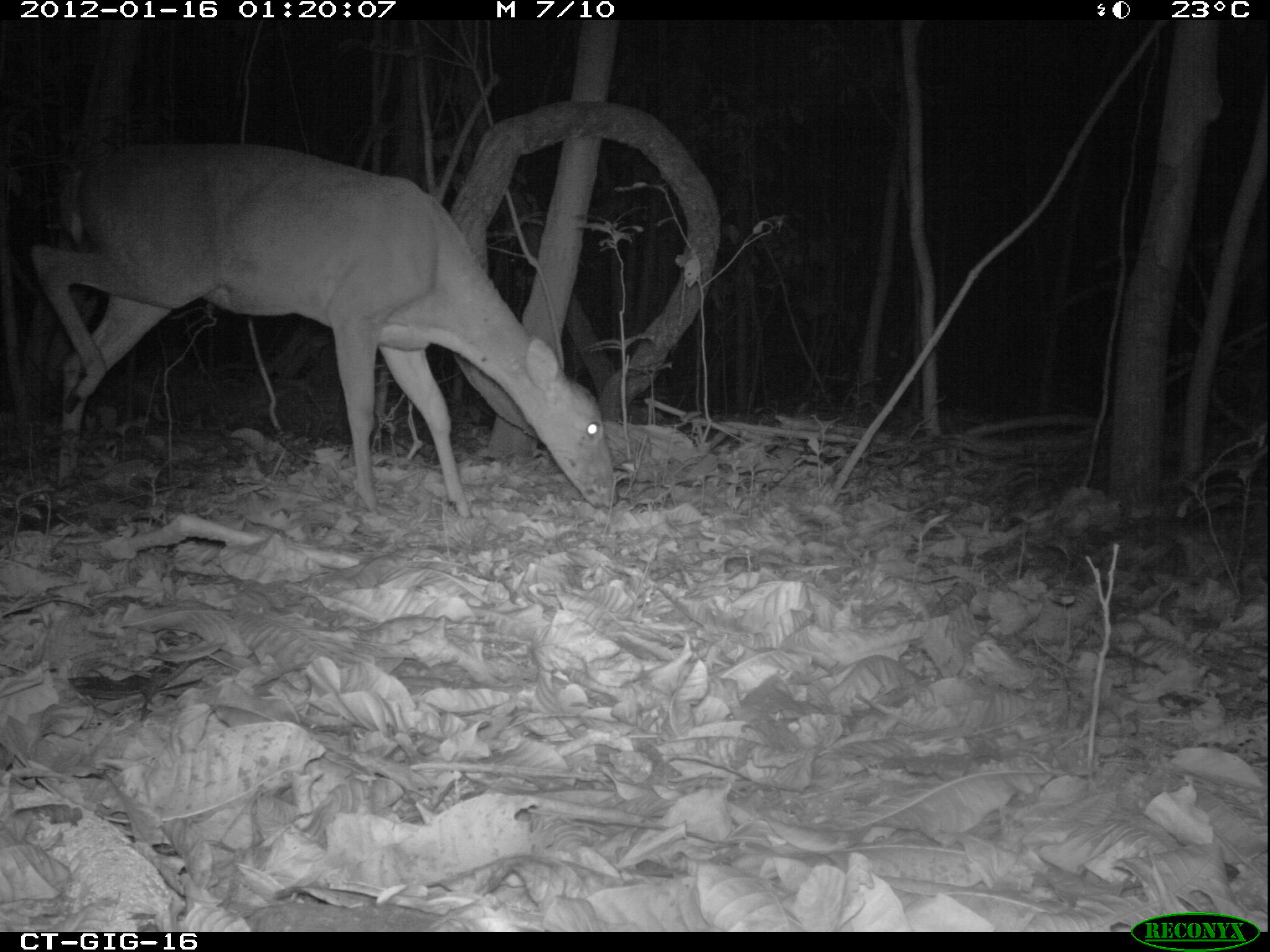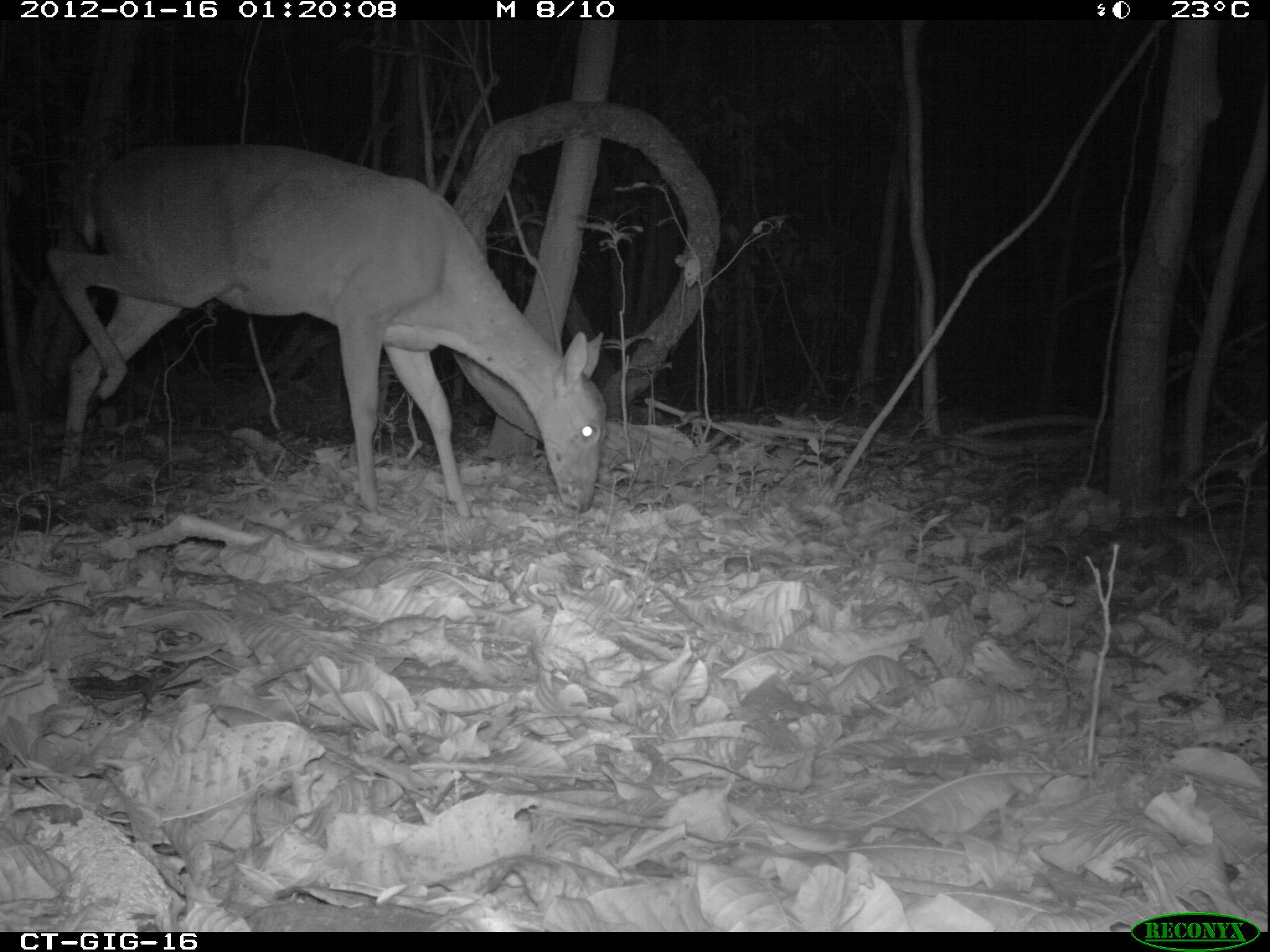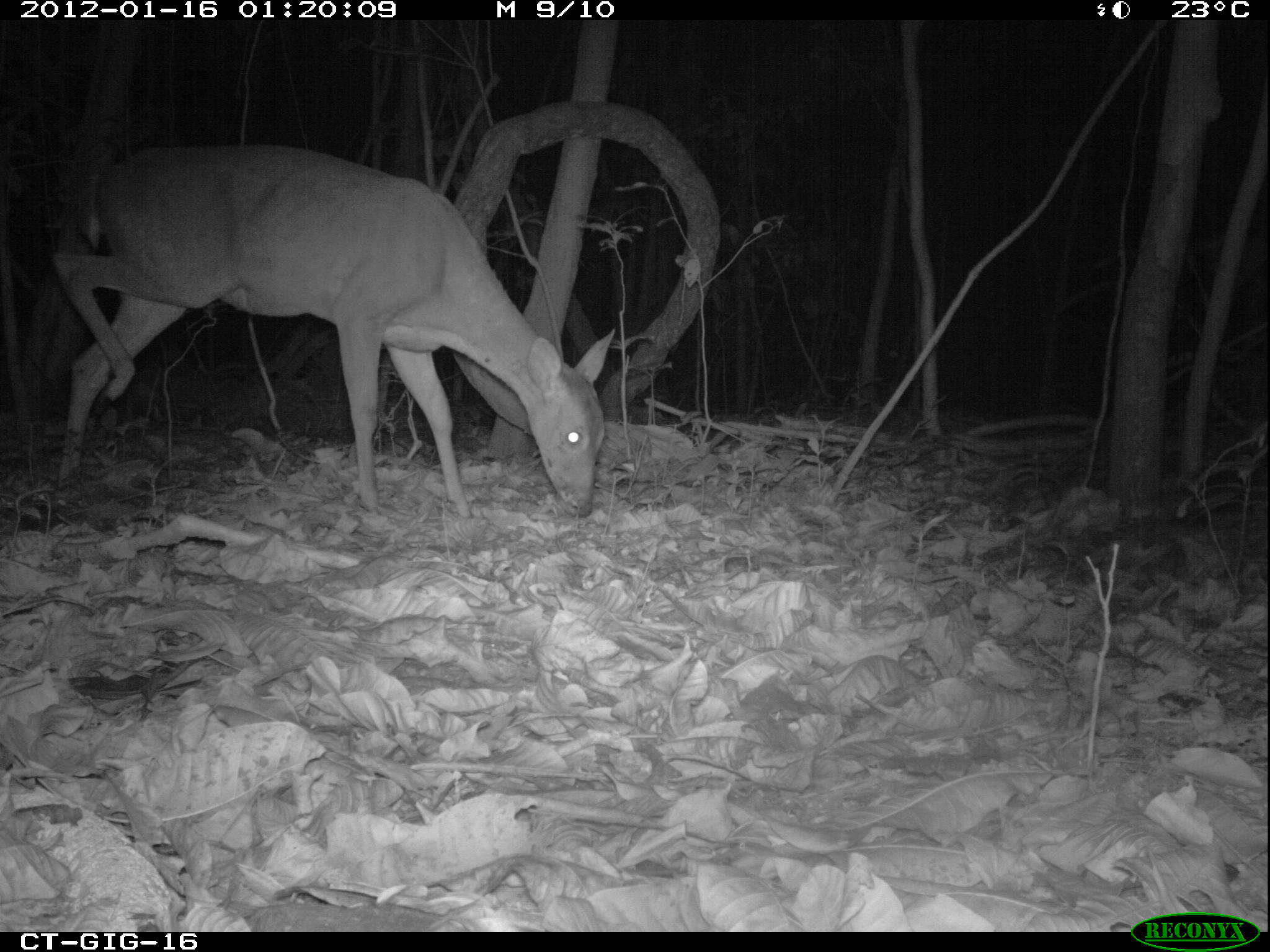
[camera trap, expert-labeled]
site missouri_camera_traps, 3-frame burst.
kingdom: Animalia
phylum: Chordata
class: Mammalia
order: Artiodactyla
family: Cervidae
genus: Odocoileus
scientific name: Odocoileus virginianus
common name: white-tailed deer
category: white tailed deer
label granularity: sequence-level